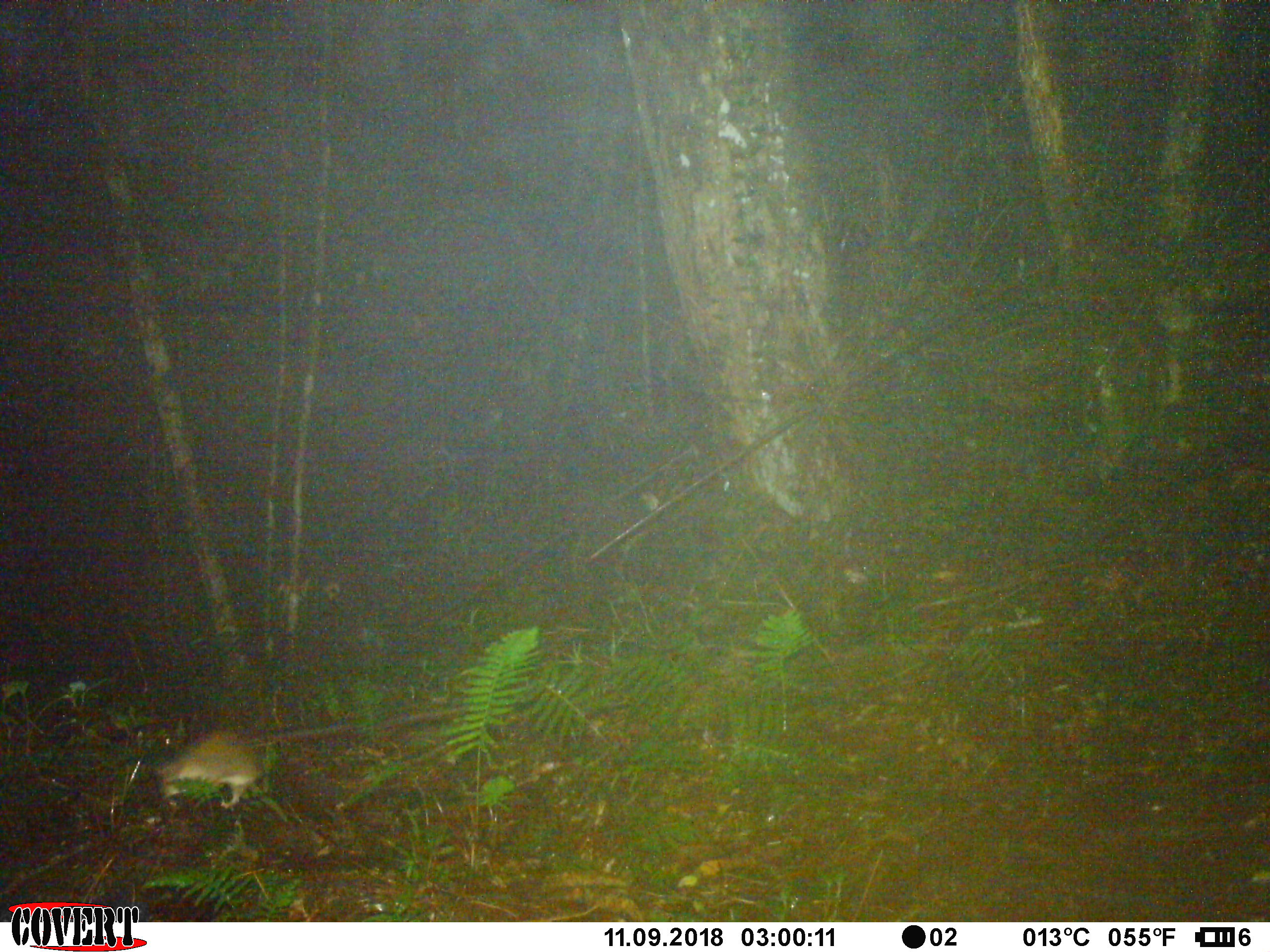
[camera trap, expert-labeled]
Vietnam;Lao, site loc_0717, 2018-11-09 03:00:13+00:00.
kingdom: Animalia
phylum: Chordata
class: Mammalia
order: Rodentia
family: Muridae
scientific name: Muridae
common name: old-world mice and rats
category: unidentified murid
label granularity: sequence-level